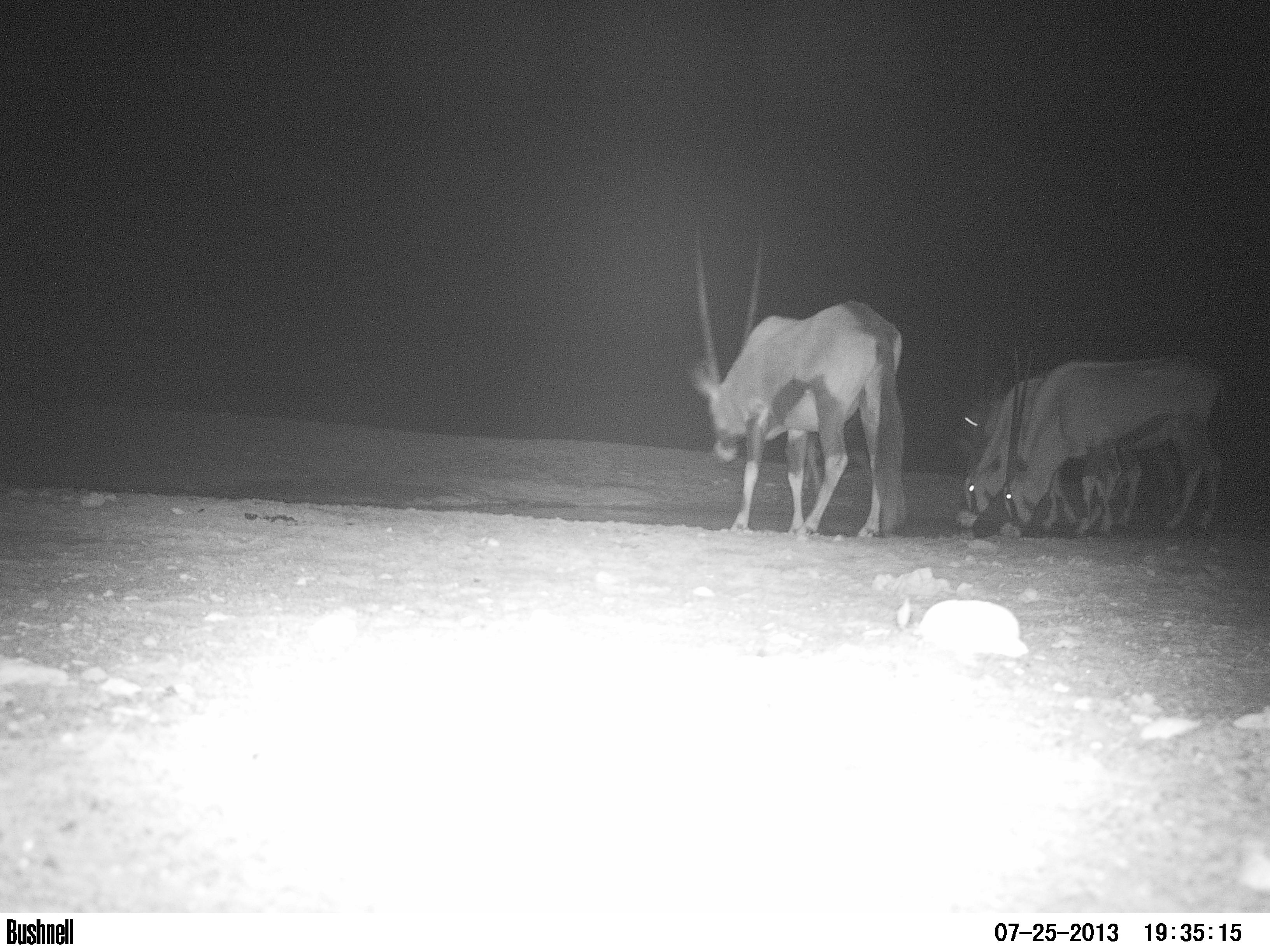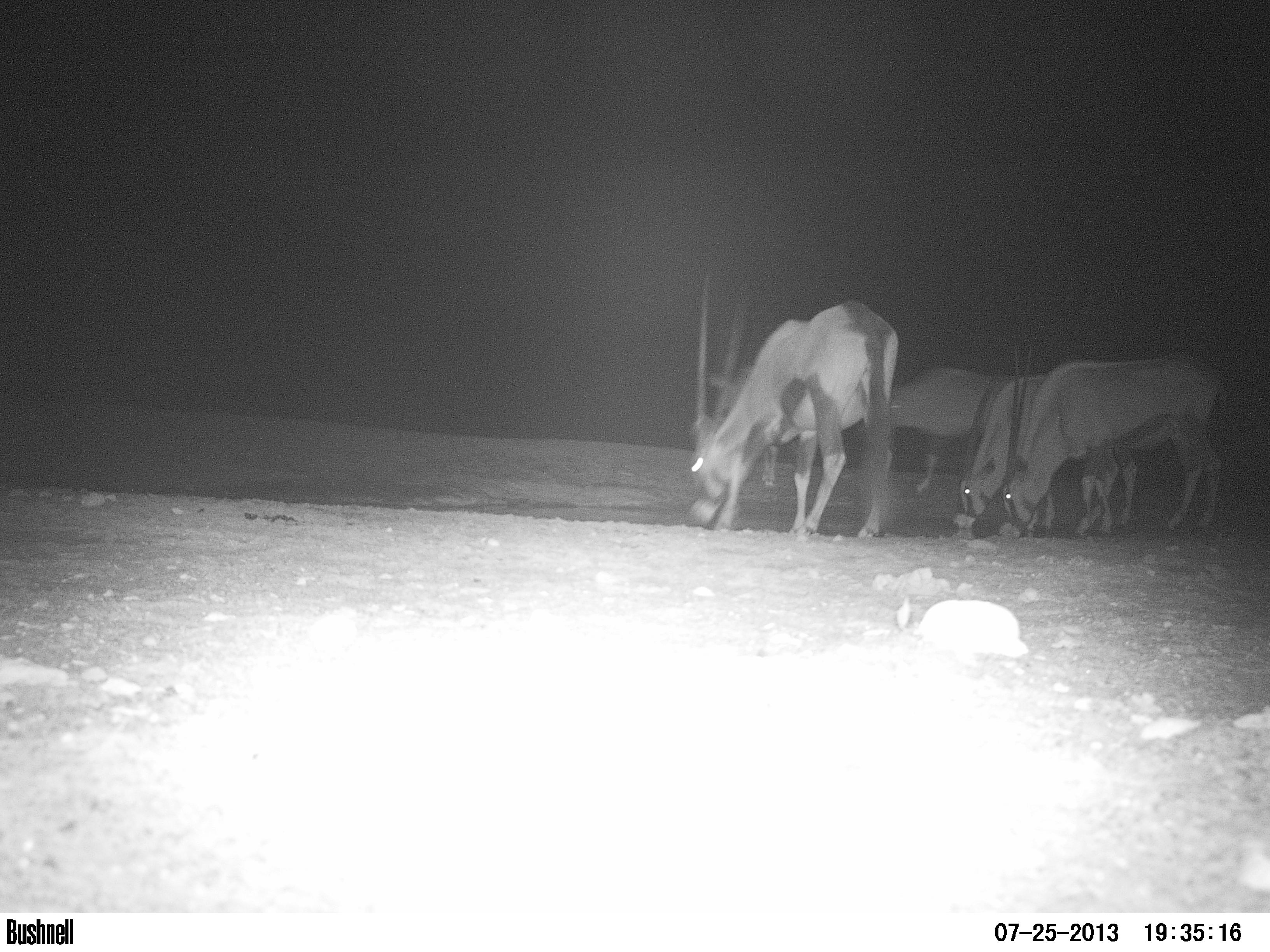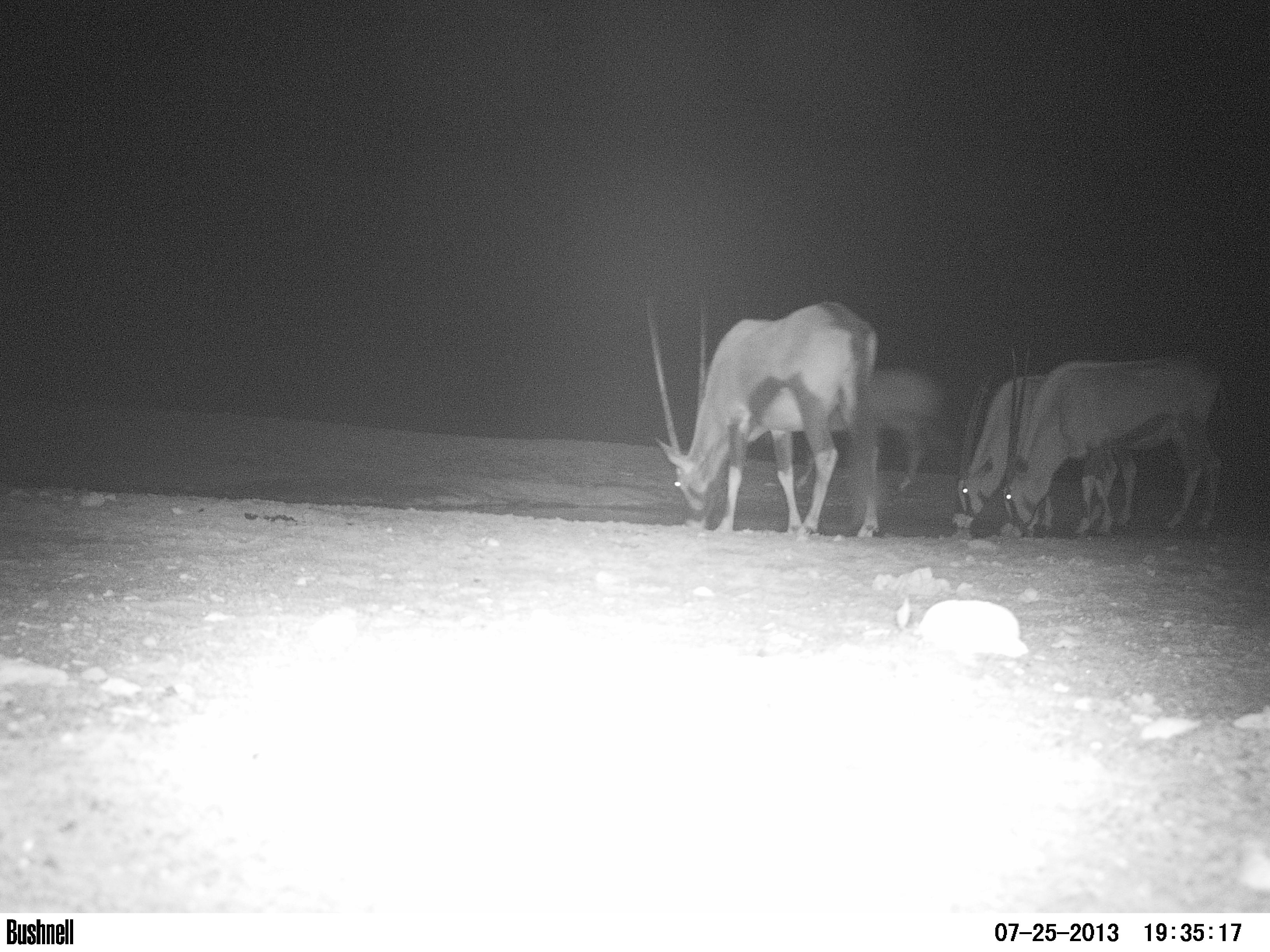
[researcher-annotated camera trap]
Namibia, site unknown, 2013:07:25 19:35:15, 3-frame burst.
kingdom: Animalia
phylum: Chordata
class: Mammalia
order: Artiodactyla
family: Bovidae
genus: Oryx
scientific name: Oryx gazella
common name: gemsbok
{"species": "Oryx gazella (gemsbok)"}